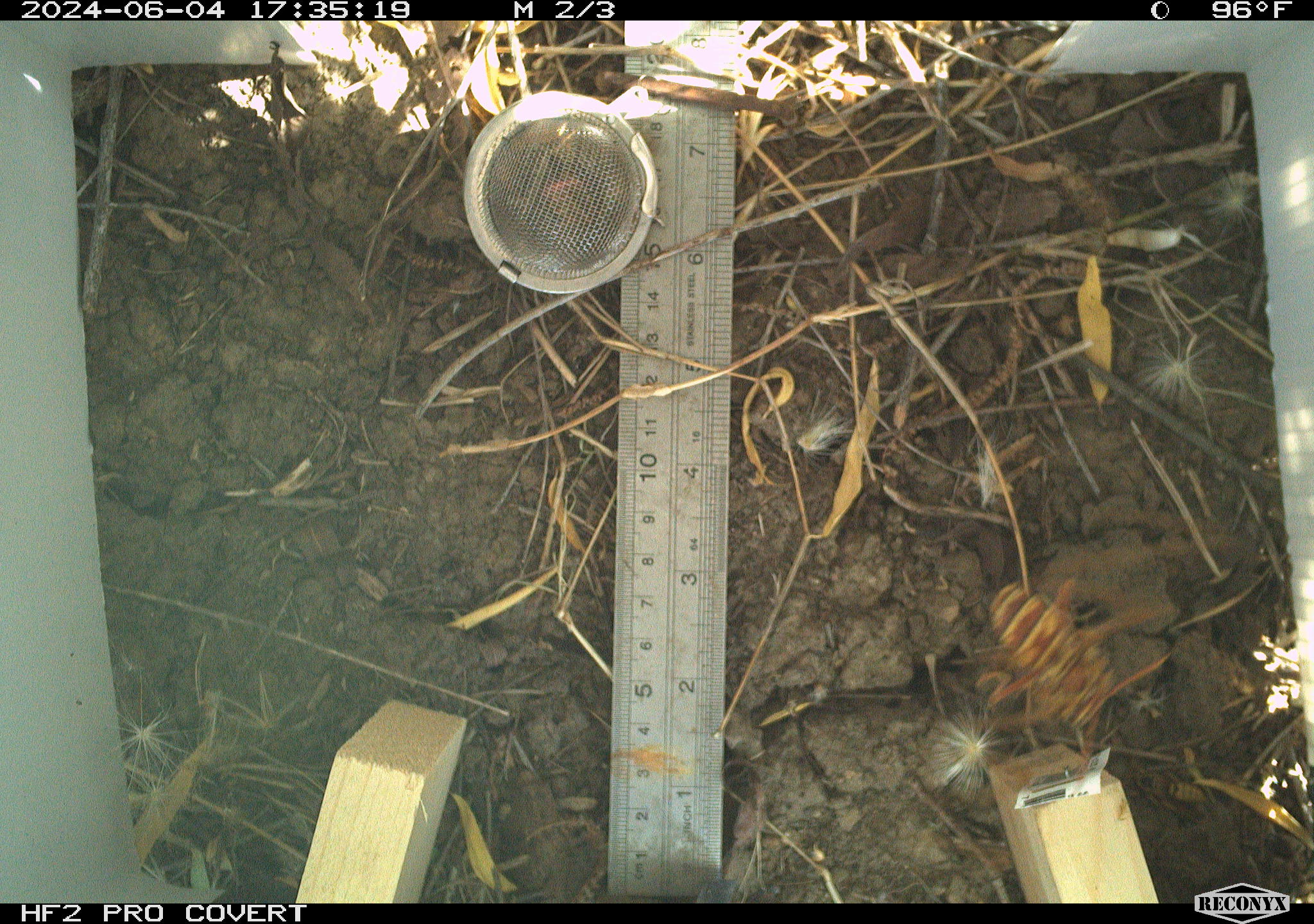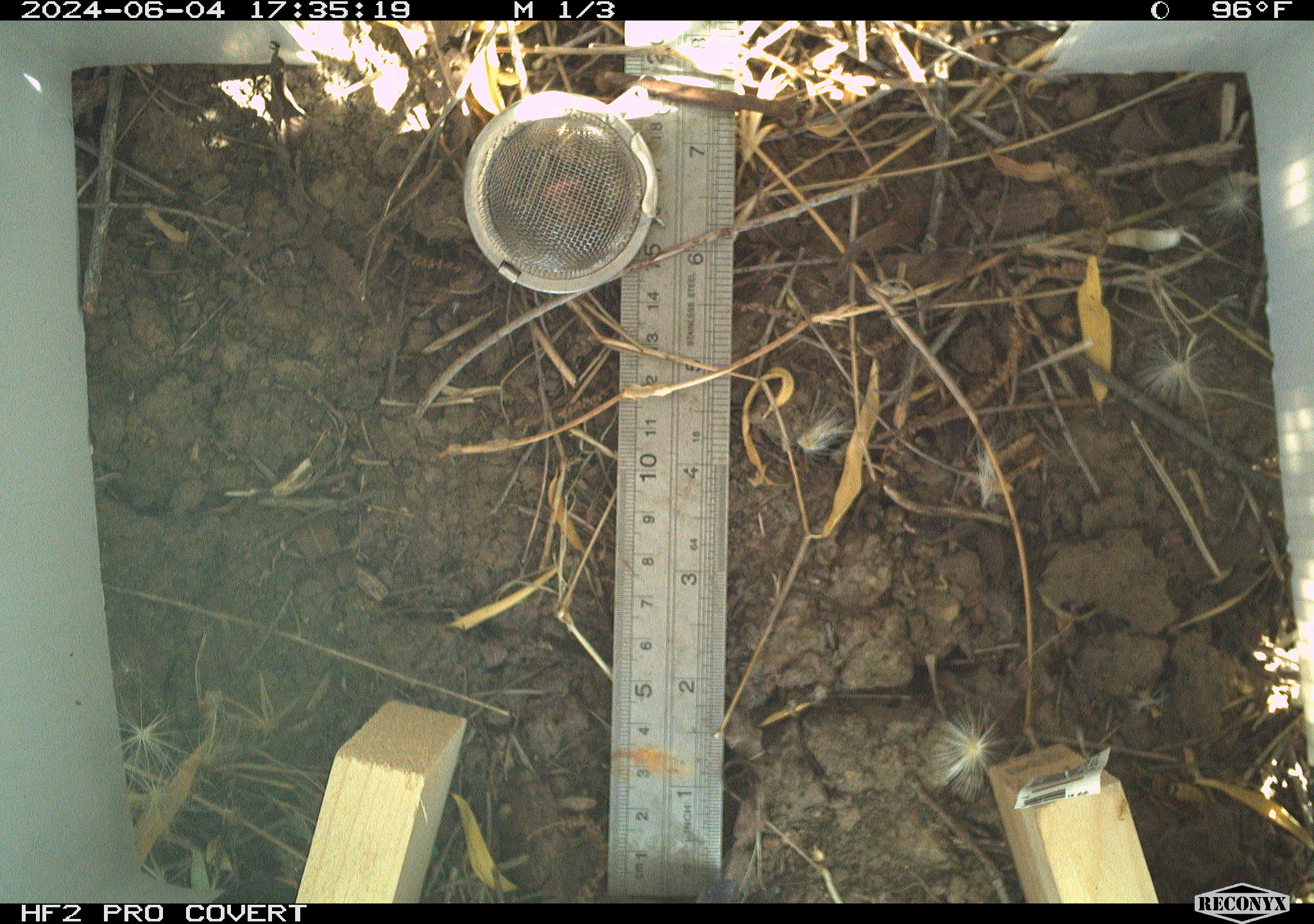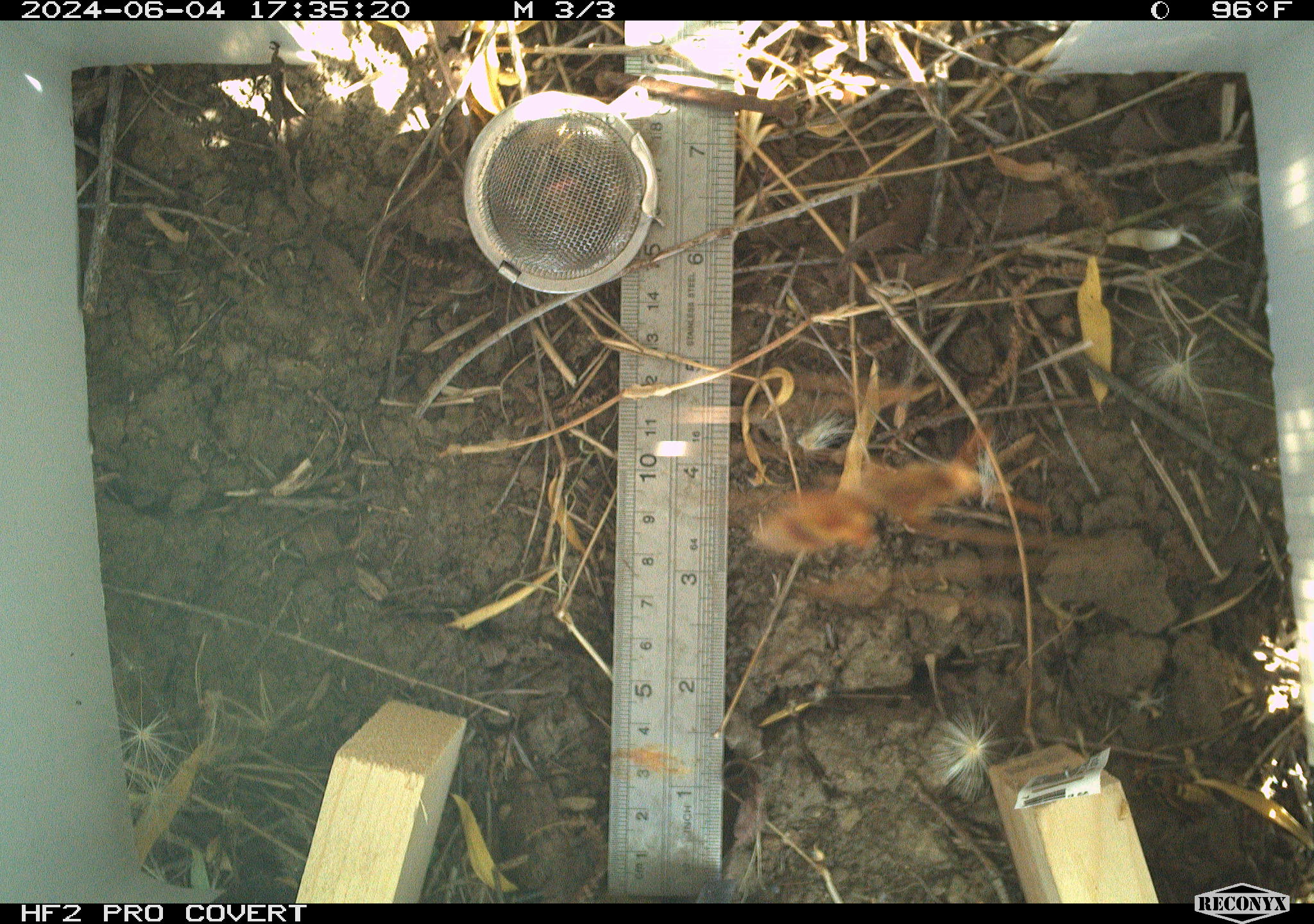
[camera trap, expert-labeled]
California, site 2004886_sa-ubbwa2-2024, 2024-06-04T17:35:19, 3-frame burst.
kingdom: Animalia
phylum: Arthropoda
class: Insecta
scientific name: Insecta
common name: insect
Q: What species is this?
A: Insect (Insecta).